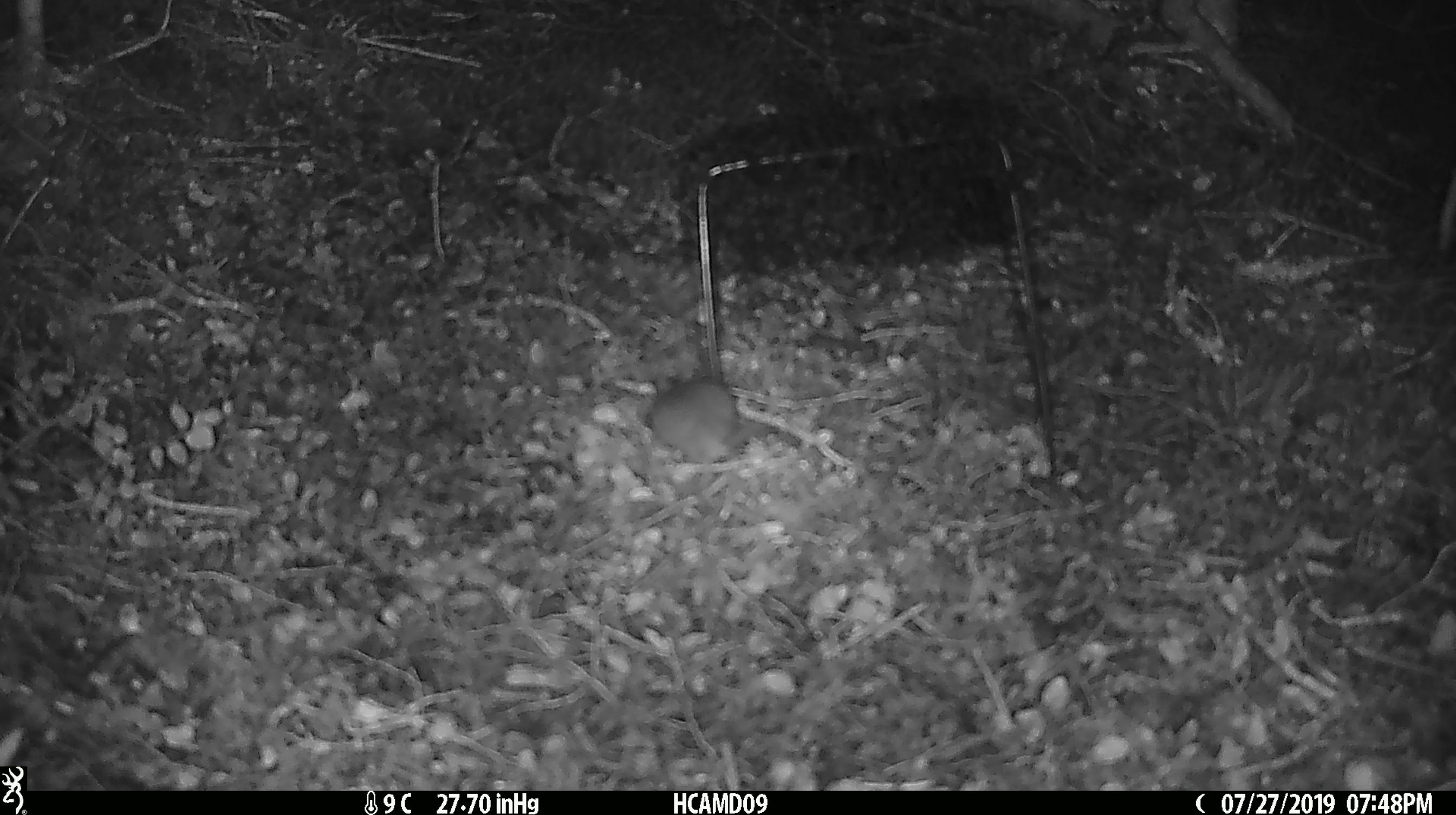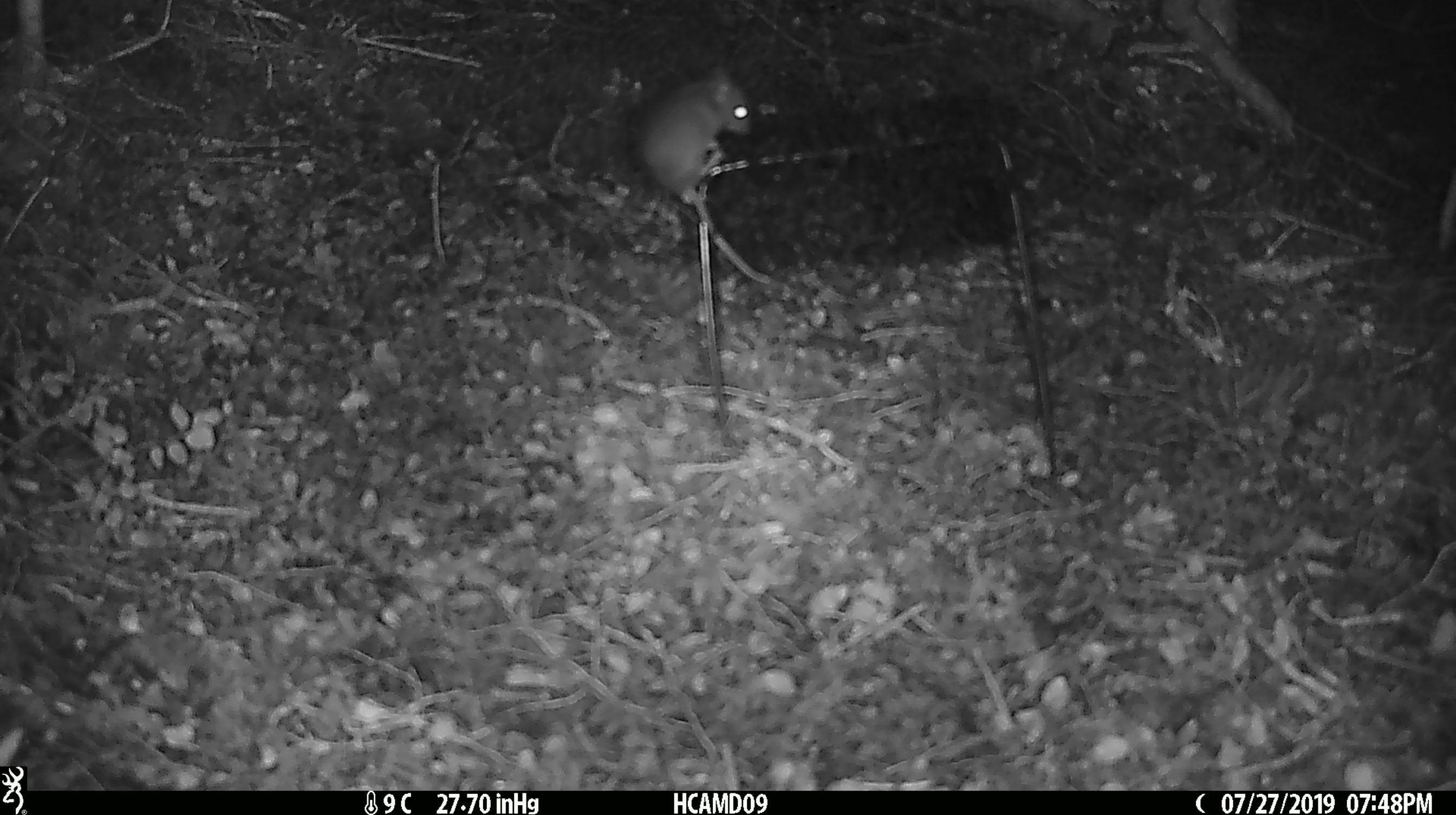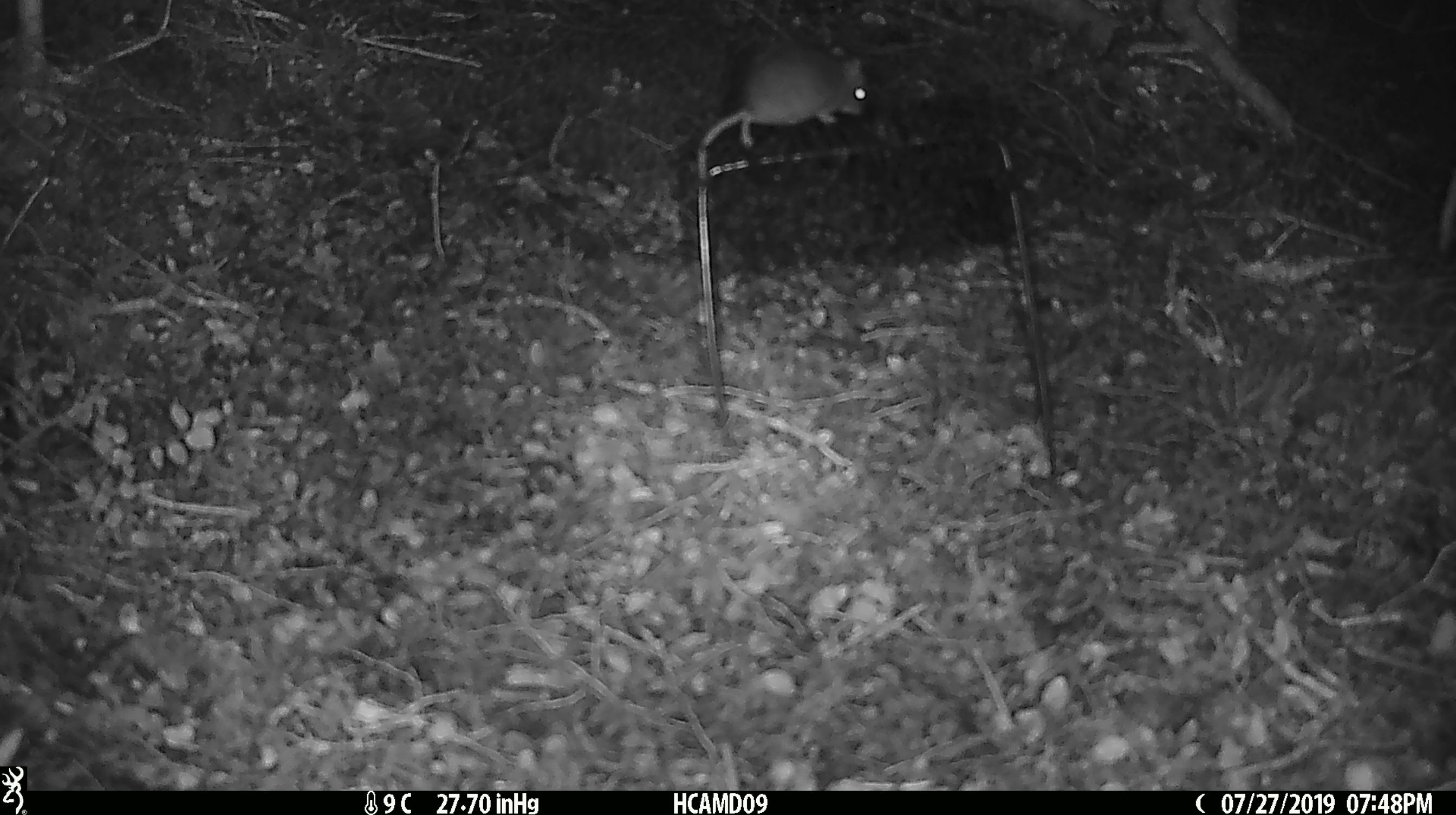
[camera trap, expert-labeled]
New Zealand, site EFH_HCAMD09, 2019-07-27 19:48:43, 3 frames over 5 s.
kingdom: Animalia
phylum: Chordata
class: Mammalia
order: Rodentia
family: Muridae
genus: Mus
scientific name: Mus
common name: mouse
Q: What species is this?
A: Mouse (Mus).